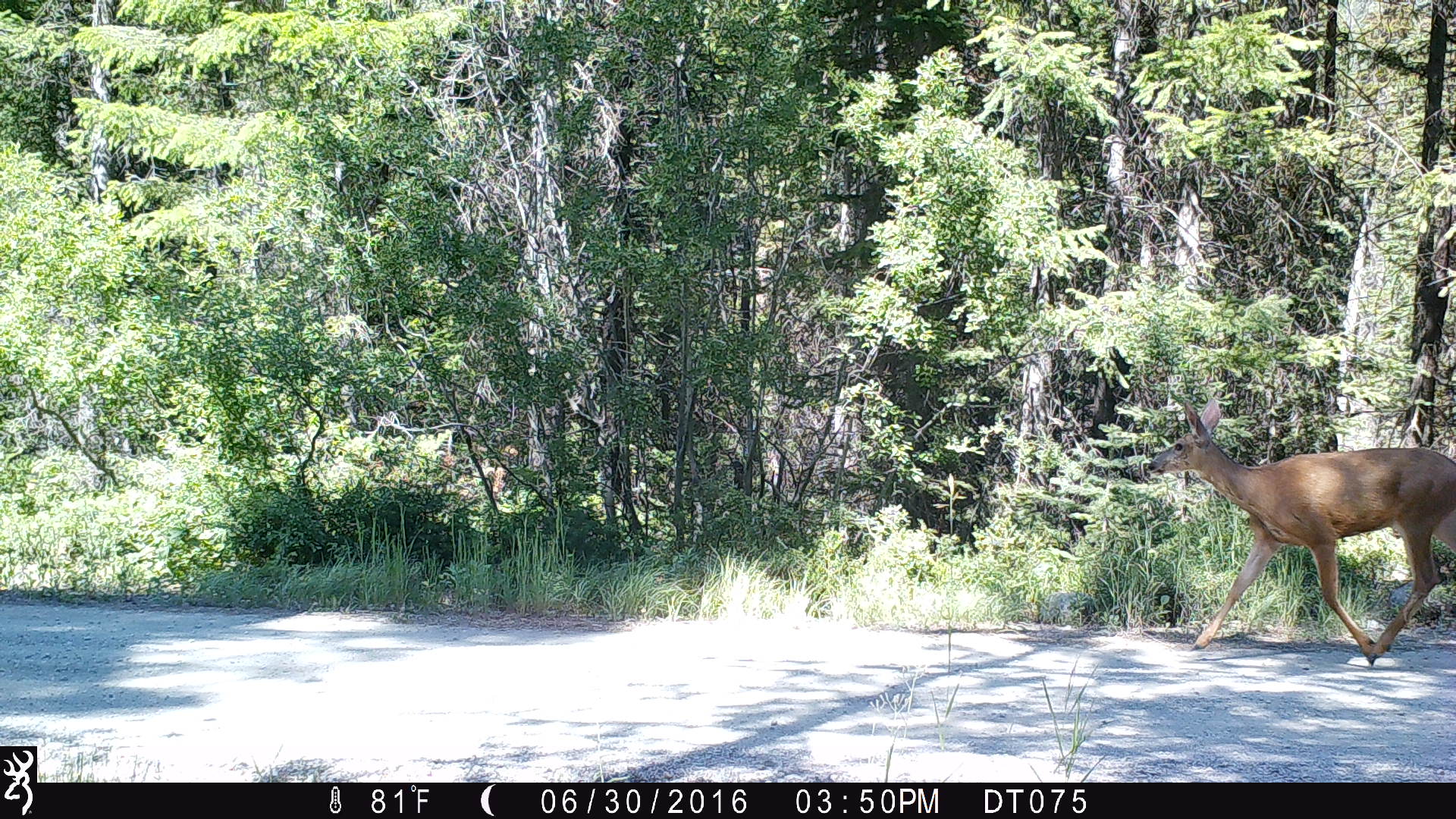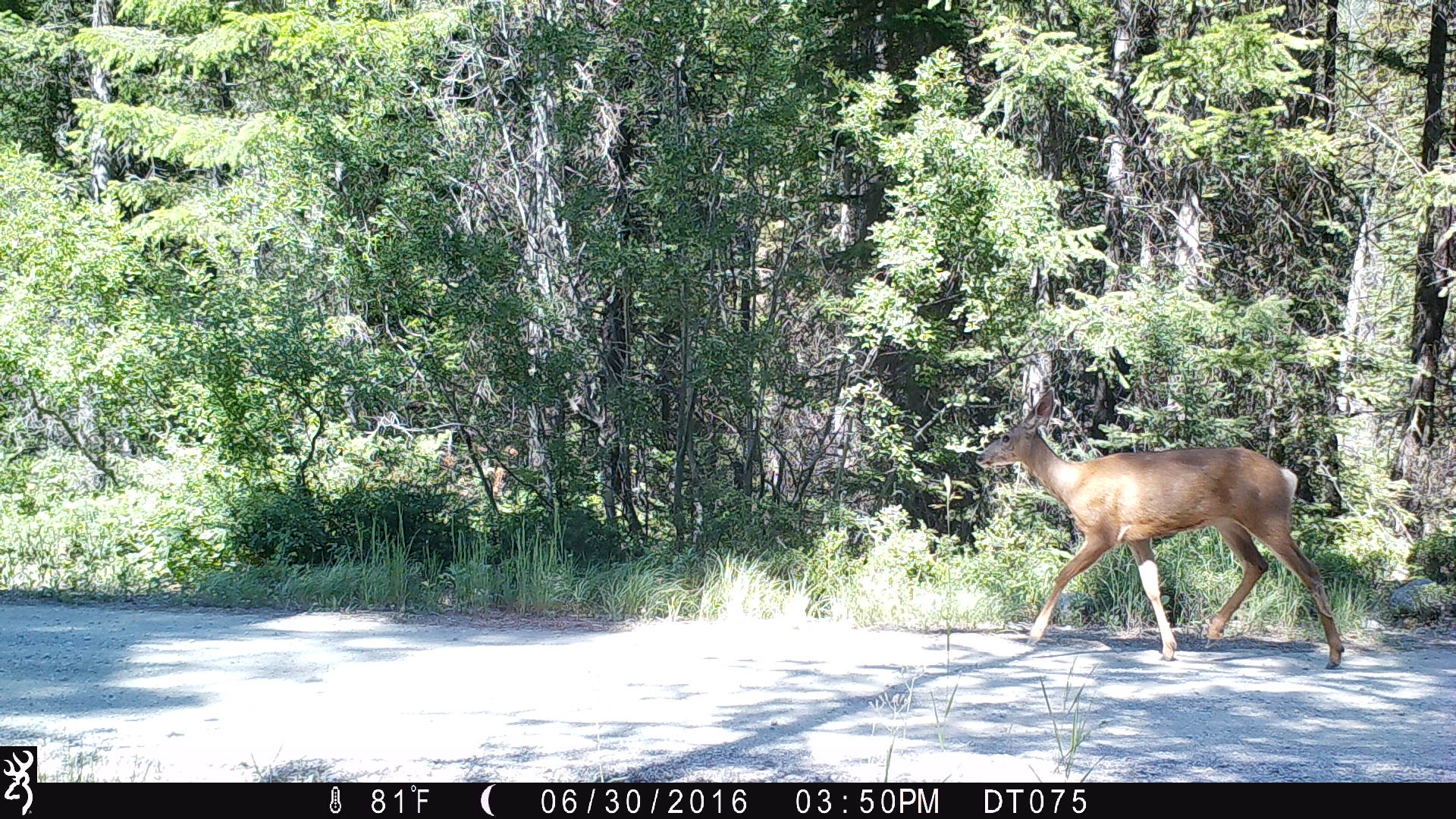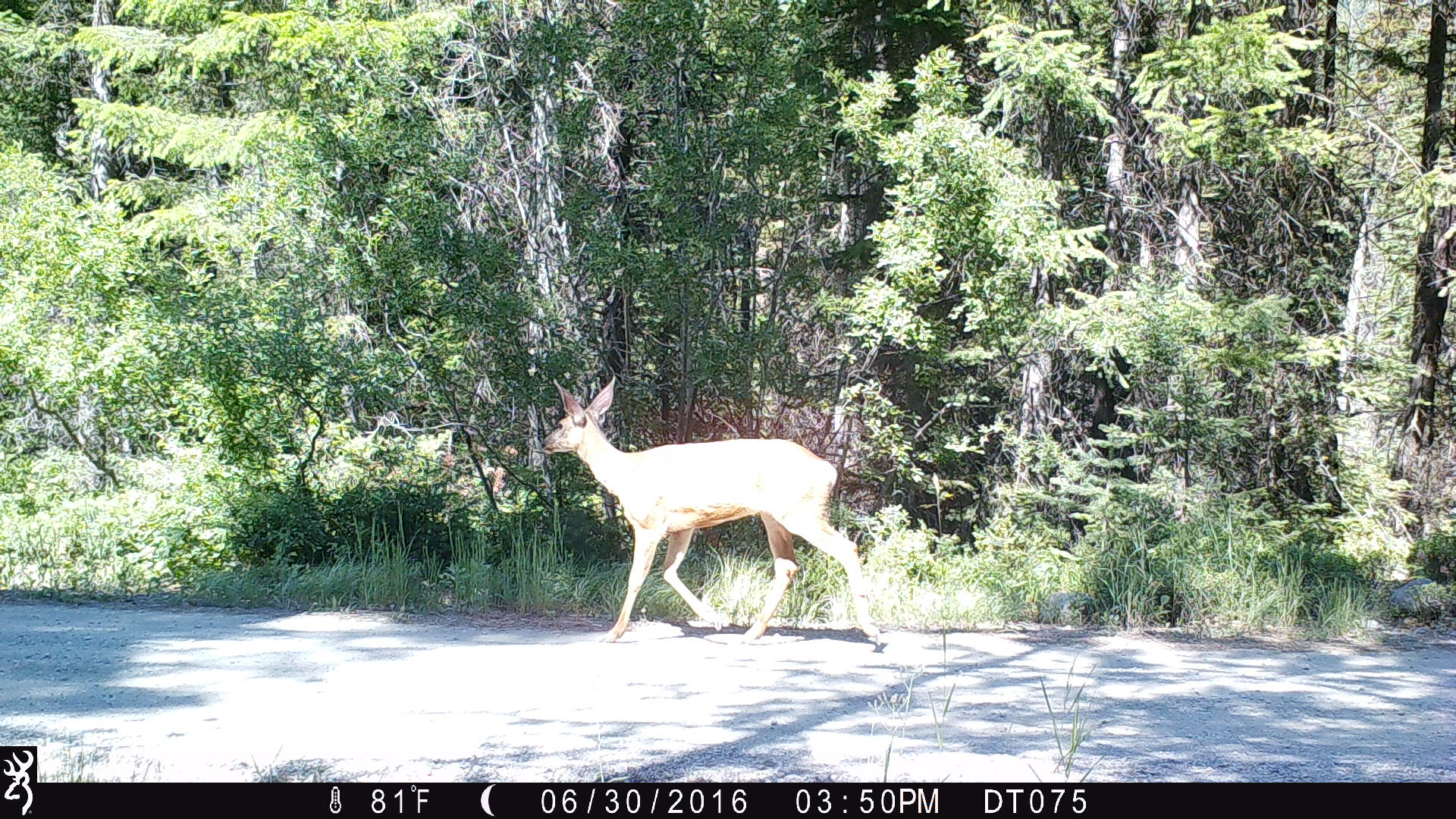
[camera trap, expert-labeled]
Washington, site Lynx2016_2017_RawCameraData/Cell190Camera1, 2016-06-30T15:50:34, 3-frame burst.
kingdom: Animalia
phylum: Chordata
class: Mammalia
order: Artiodactyla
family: Cervidae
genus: Odocoileus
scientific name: Odocoileus hemionus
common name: mule deer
Odocoileus hemionus (mule deer). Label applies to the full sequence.